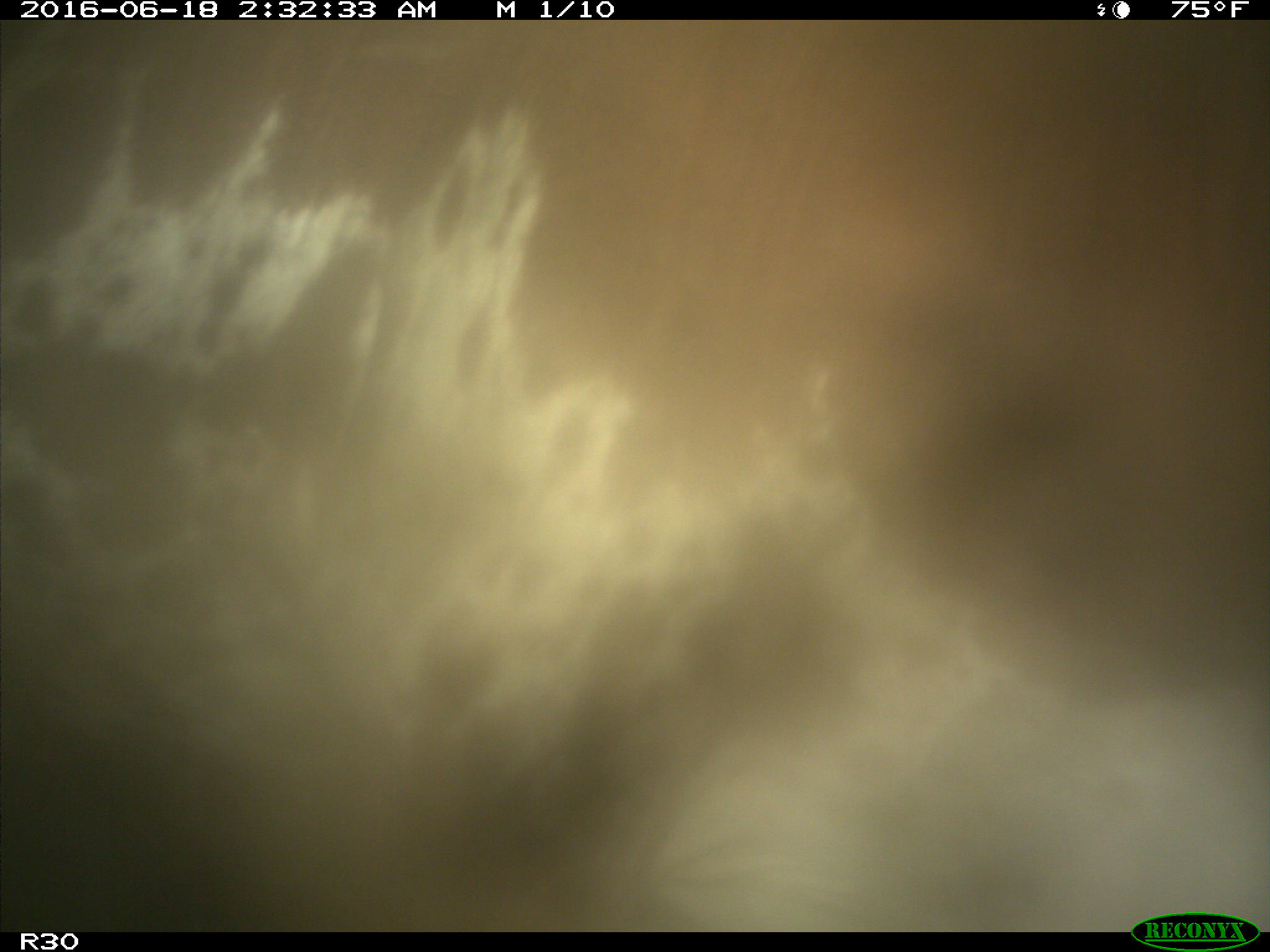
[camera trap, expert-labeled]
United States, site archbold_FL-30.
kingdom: Animalia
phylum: Chordata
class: Mammalia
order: Artiodactyla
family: Bovidae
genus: Bos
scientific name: Bos taurus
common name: domestic cow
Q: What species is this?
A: Bos taurus (domestic cow).